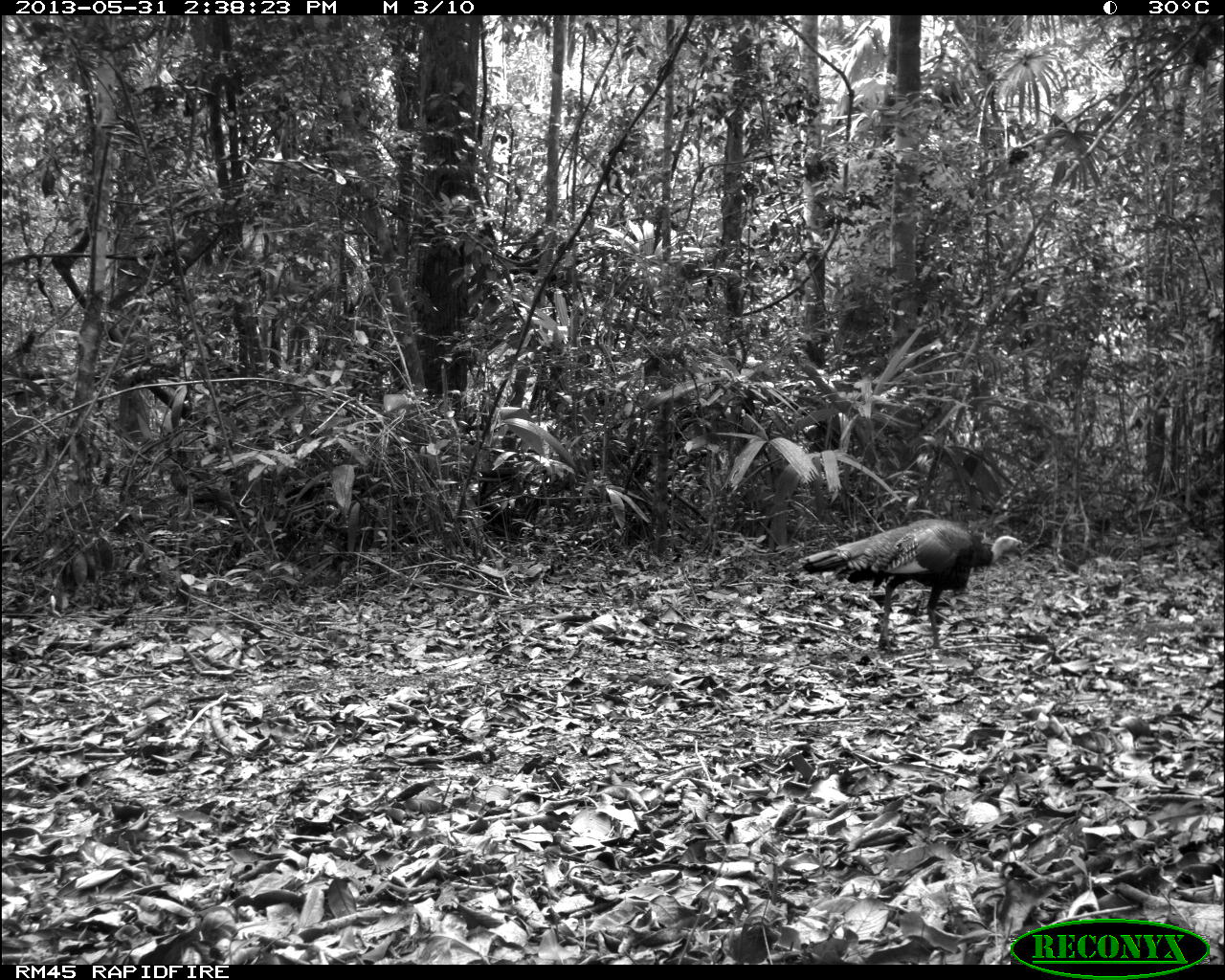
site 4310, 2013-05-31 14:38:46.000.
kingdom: Animalia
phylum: Chordata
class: Aves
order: Galliformes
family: Phasianidae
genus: Meleagris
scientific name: Meleagris ocellata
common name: ocellated turkey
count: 1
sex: male